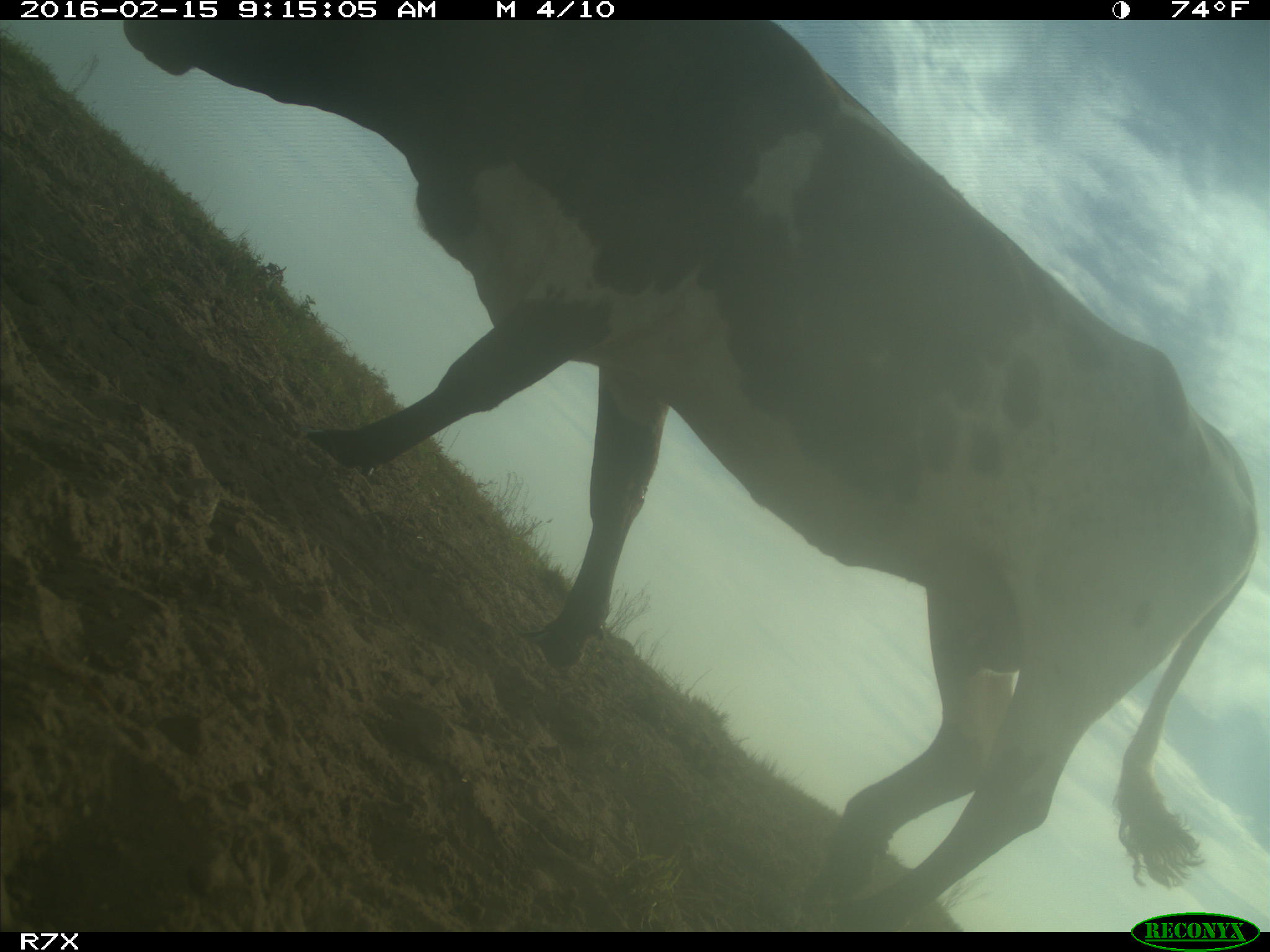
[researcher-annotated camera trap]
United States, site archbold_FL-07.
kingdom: Animalia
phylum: Chordata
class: Mammalia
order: Artiodactyla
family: Bovidae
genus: Bos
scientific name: Bos taurus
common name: domestic cow